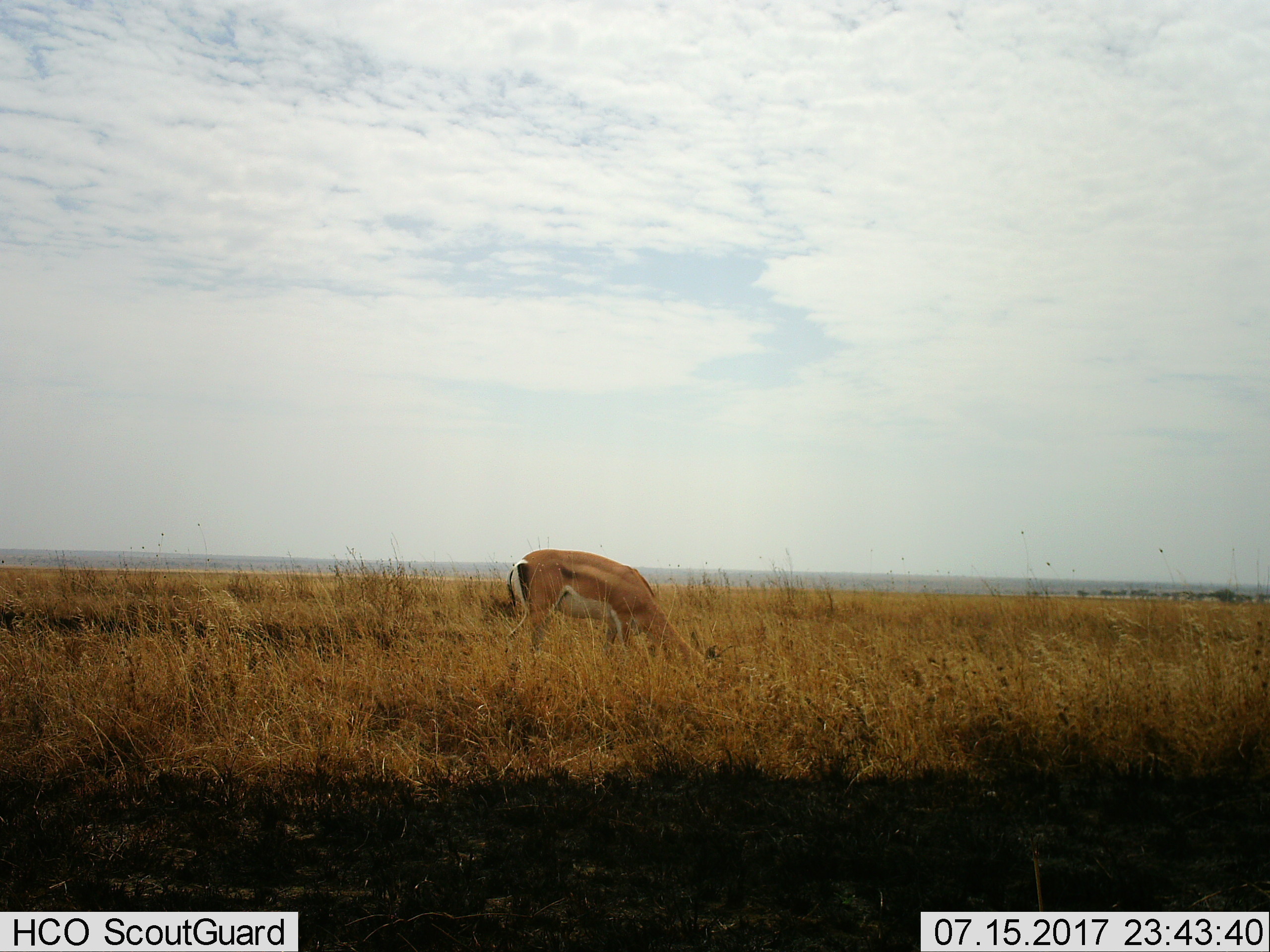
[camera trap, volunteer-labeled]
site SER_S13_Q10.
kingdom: Animalia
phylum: Chordata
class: Mammalia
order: Artiodactyla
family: Bovidae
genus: Nanger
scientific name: Nanger granti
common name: grant's gazelle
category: gazellegrants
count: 1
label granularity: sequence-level